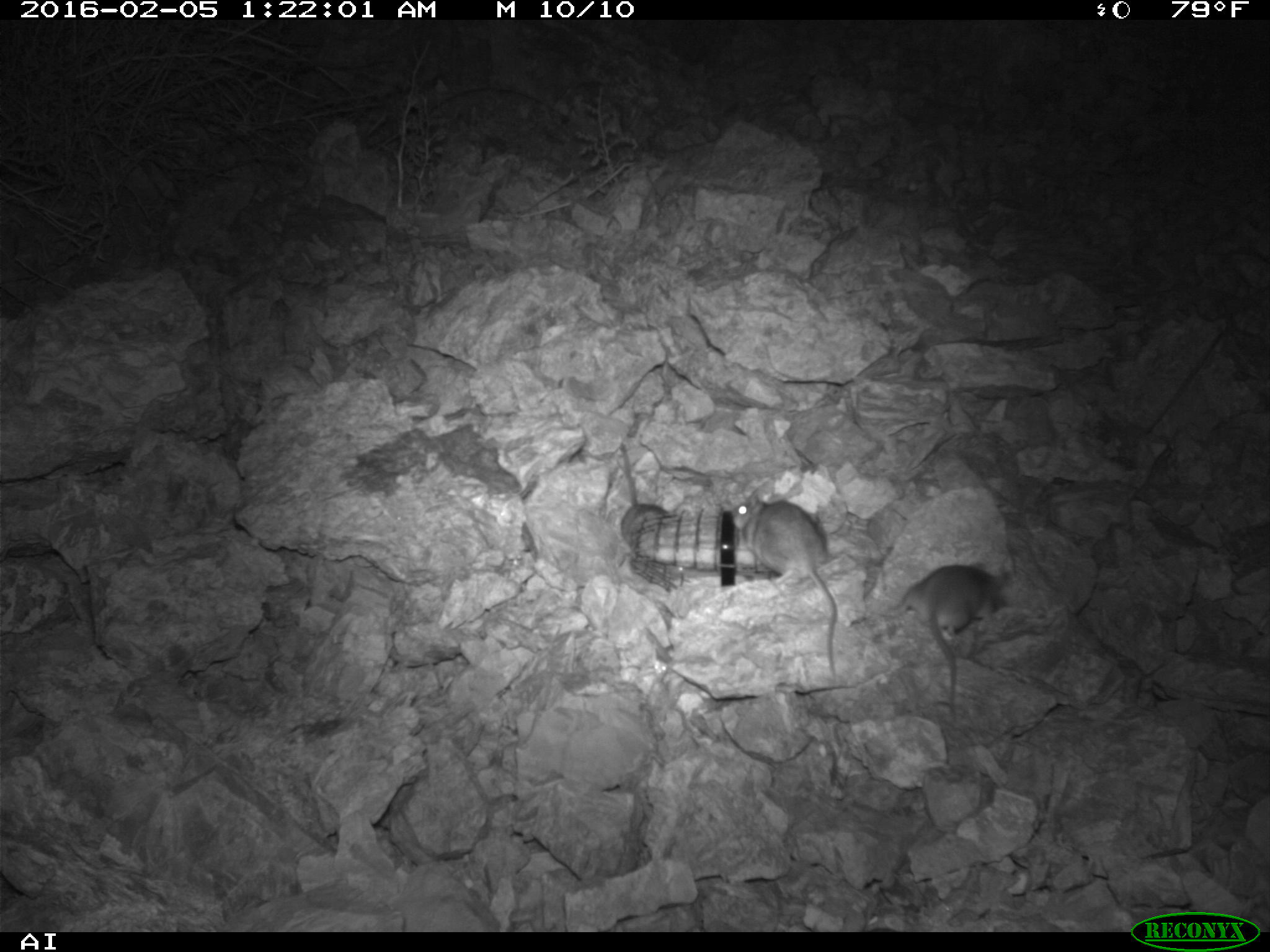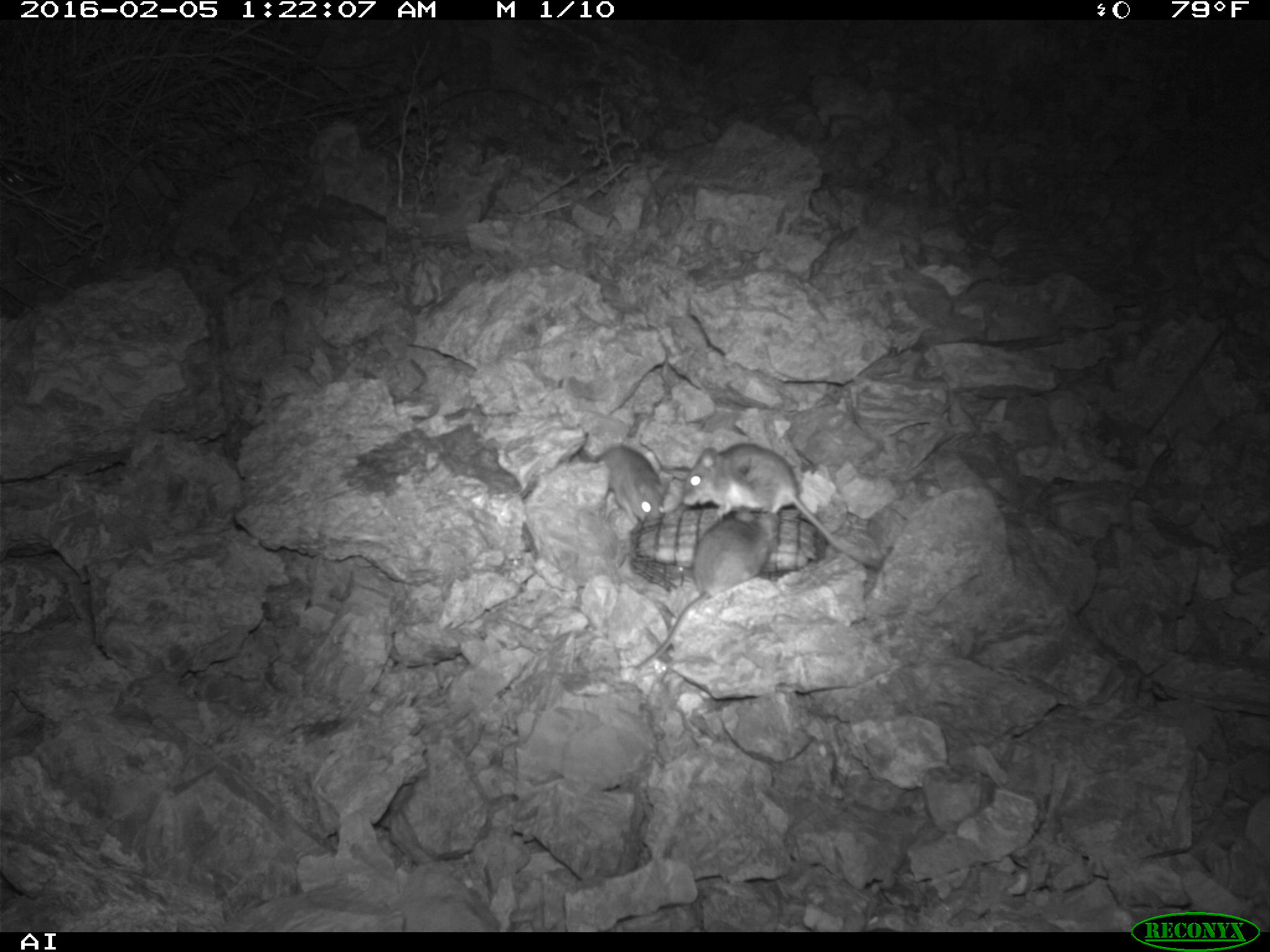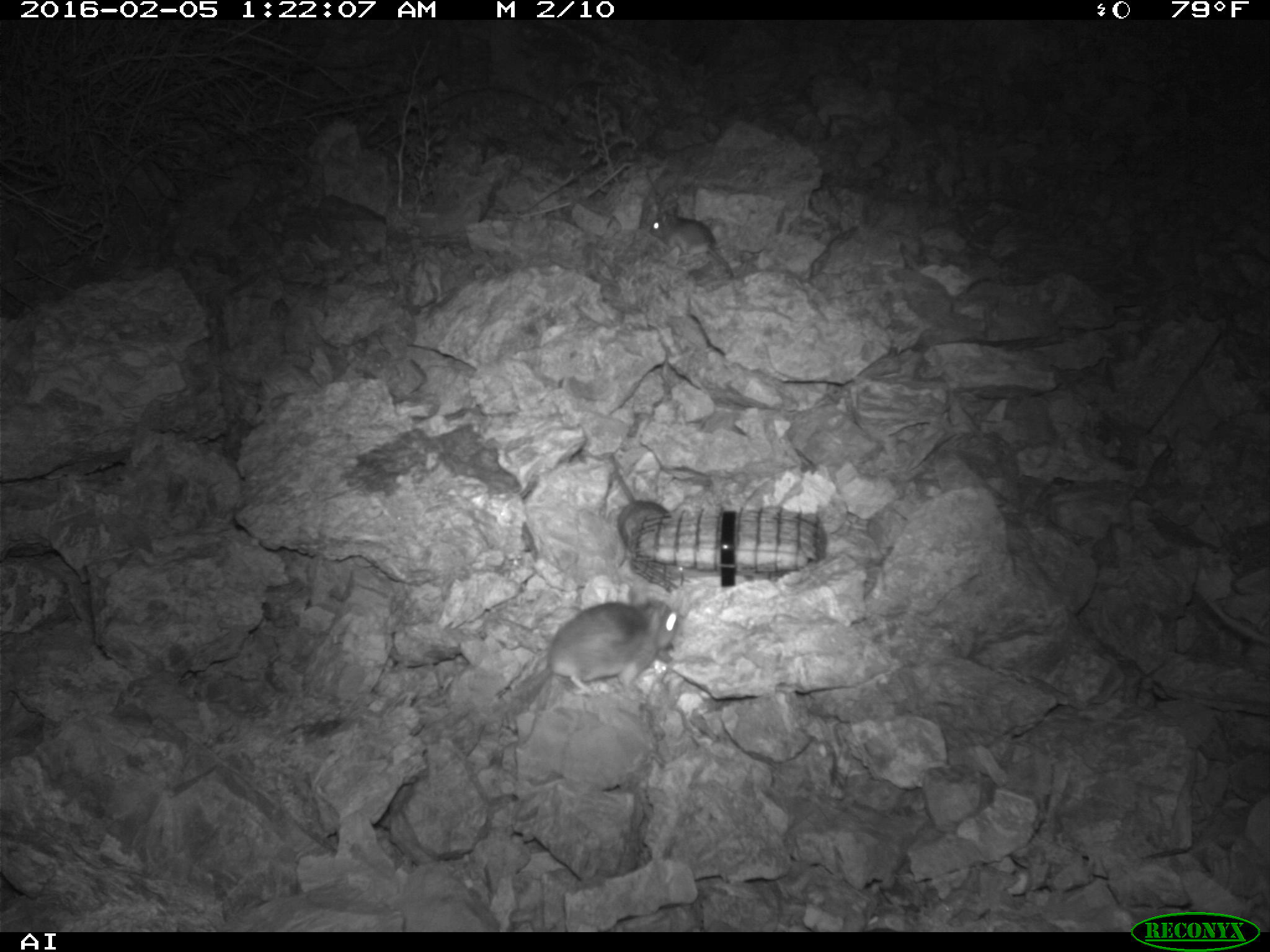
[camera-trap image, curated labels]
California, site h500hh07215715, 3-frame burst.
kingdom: Animalia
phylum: Chordata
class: Mammalia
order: Rodentia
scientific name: Rodentia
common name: rodent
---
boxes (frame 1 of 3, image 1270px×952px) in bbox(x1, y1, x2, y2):
rodent: bbox(721, 479, 839, 676); bbox(893, 562, 1007, 725)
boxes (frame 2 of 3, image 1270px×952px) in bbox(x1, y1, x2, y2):
rodent: bbox(682, 441, 869, 564); bbox(635, 507, 776, 668); bbox(574, 444, 668, 529)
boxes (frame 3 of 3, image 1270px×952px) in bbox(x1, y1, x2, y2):
rodent: bbox(513, 591, 678, 698); bbox(650, 207, 733, 277); bbox(608, 454, 668, 550)